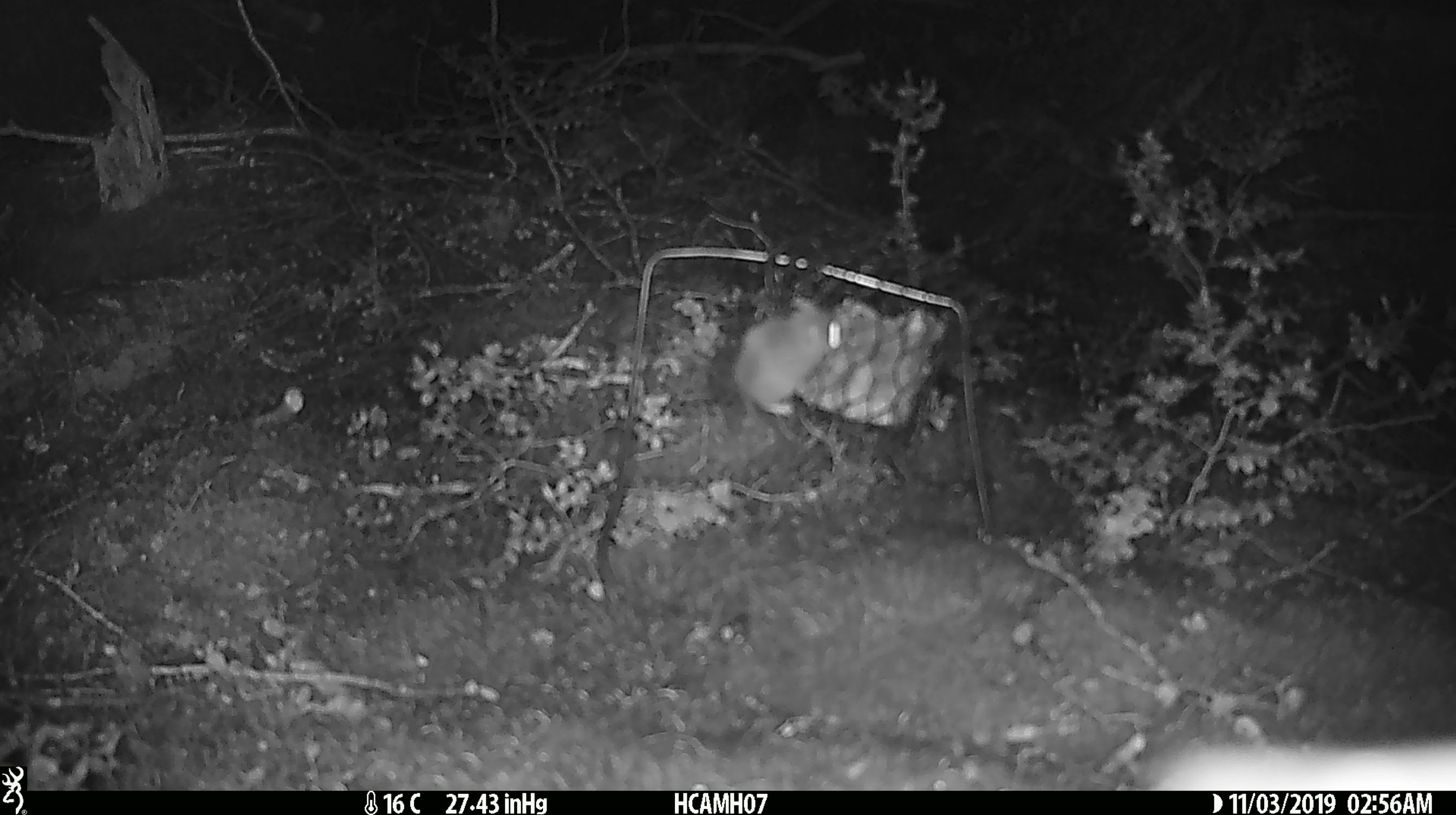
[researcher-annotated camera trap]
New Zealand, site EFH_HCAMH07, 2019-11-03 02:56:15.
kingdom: Animalia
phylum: Chordata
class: Mammalia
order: Rodentia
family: Muridae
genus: Mus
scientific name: Mus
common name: mouse